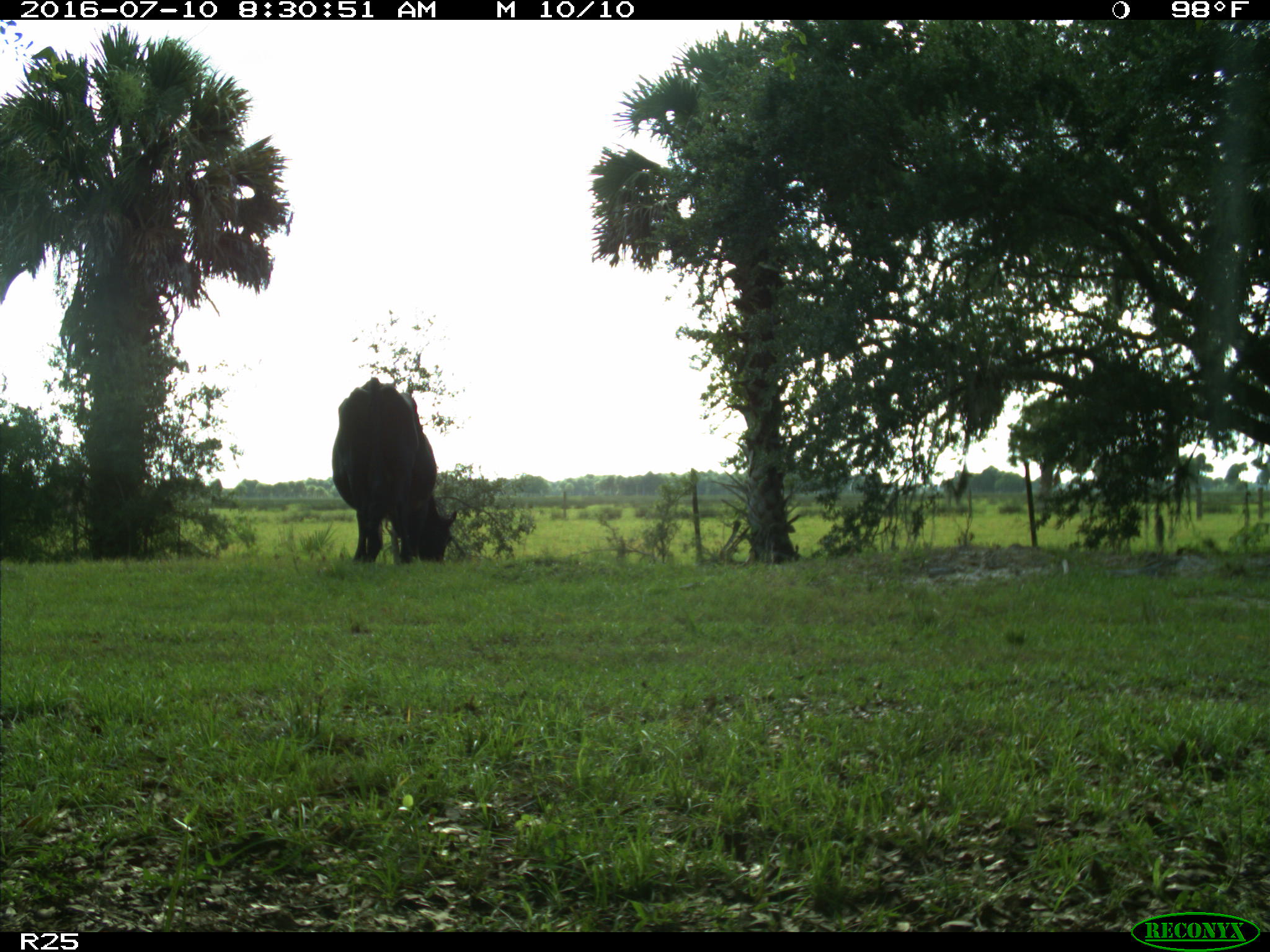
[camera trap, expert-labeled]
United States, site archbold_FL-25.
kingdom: Animalia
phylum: Chordata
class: Mammalia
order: Artiodactyla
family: Bovidae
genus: Bos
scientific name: Bos taurus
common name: domestic cow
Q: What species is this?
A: Bos taurus (domestic cow).